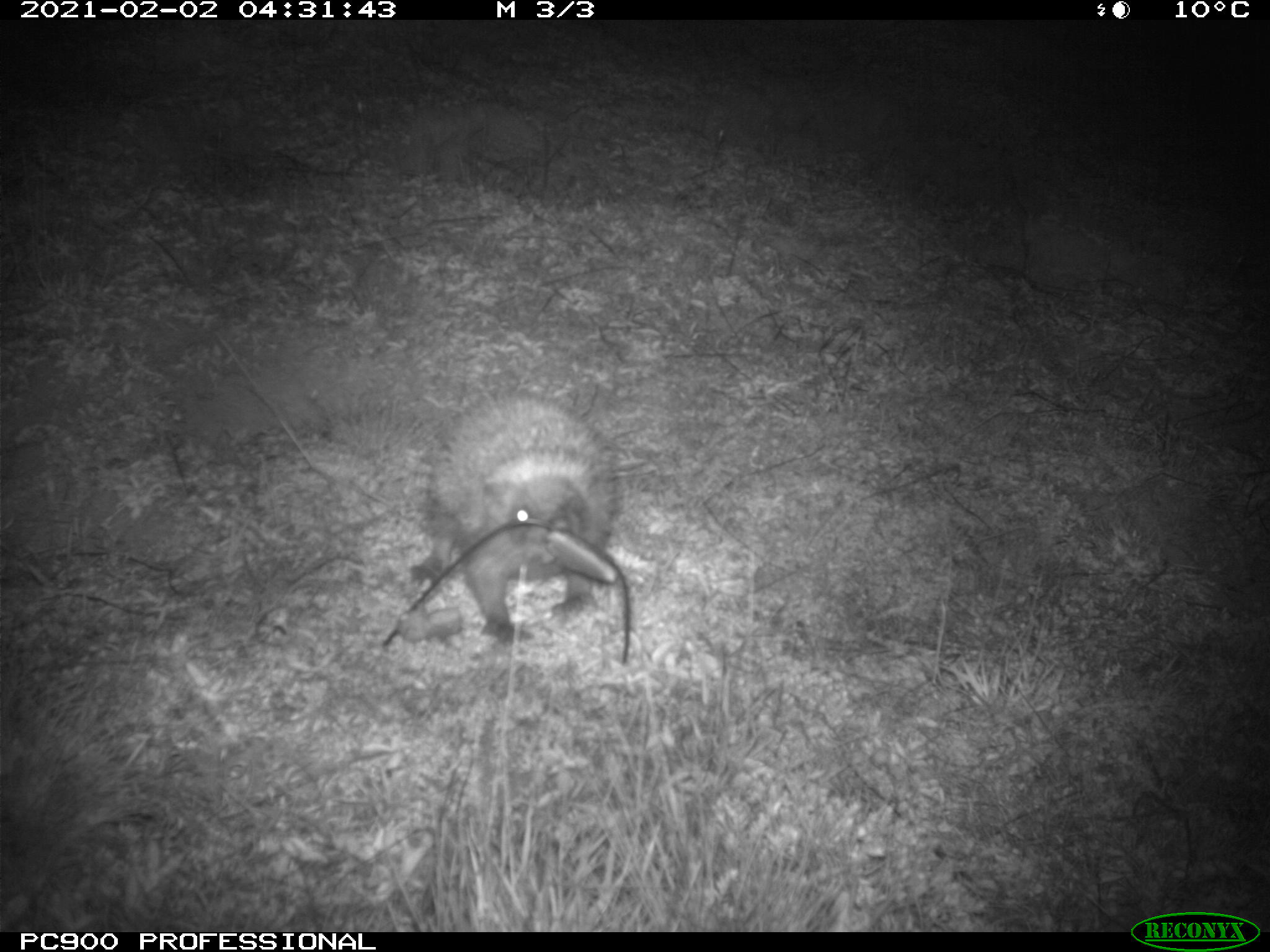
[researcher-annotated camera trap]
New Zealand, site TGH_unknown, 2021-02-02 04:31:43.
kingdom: Animalia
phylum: Chordata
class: Mammalia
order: Eulipotyphla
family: Erinaceidae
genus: Erinaceus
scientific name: Erinaceus europaeus europaeus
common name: european hedgehog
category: hedgehog